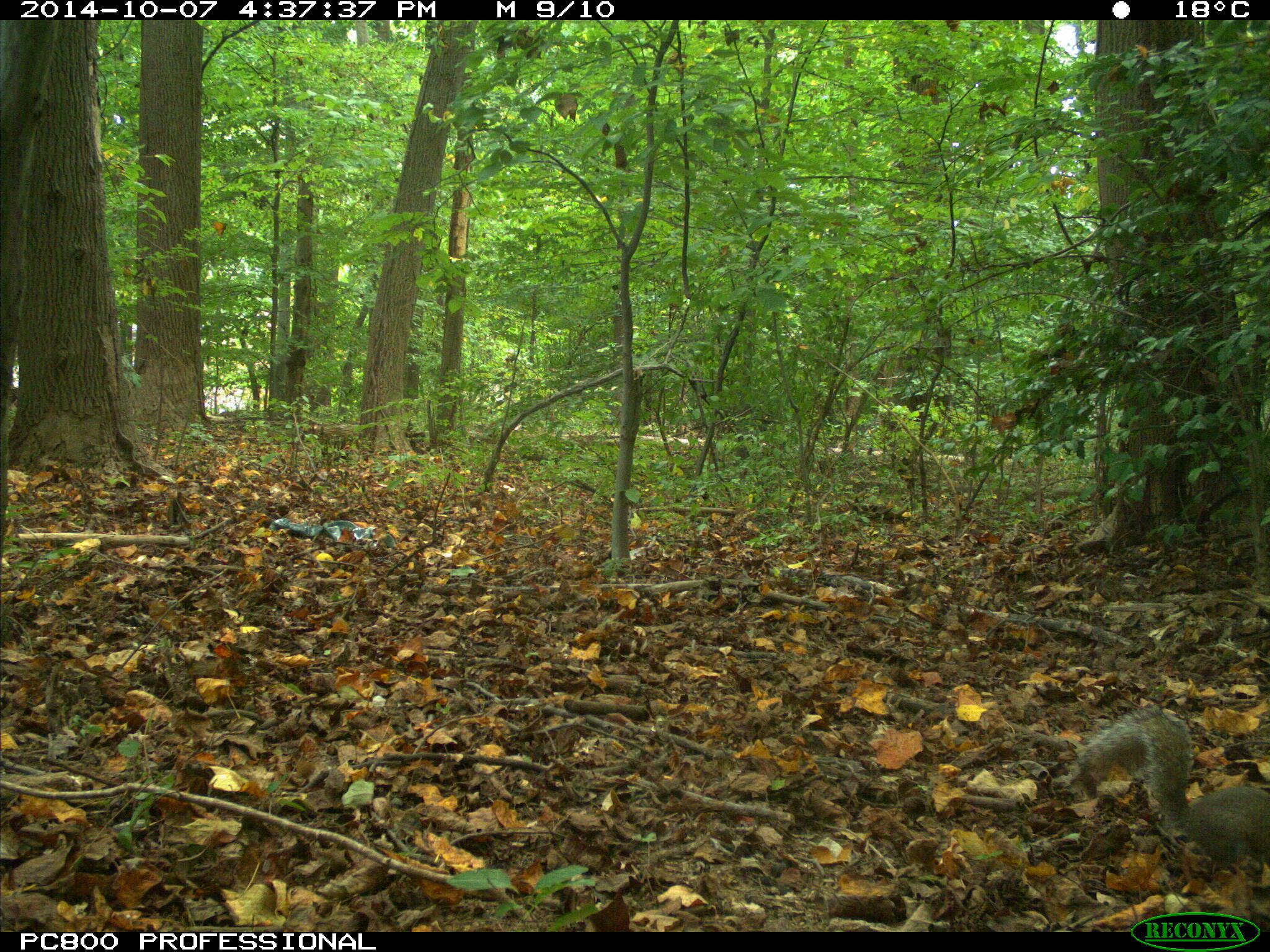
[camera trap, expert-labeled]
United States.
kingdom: Animalia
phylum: Chordata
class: Mammalia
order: Rodentia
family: Sciuridae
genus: Sciurus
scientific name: Sciurus carolinensis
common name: eastern gray squirrel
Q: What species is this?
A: Eastern Gray Squirrel (Sciurus carolinensis).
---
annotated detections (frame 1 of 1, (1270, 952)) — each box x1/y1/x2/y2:
Eastern Gray Squirrel: 1075/701/1270/881